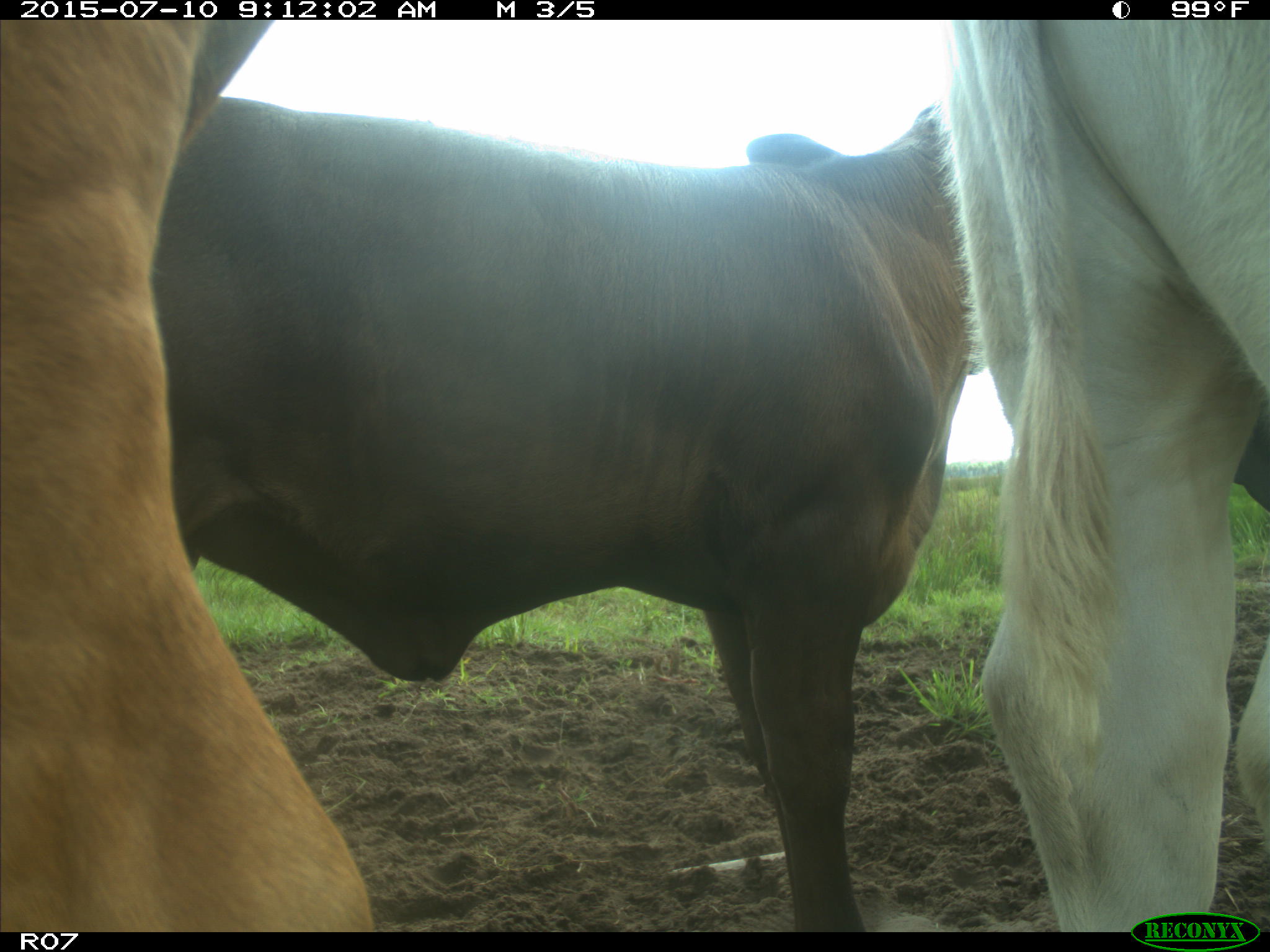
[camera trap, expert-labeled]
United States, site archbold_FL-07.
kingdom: Animalia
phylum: Chordata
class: Mammalia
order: Artiodactyla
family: Bovidae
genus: Bos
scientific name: Bos taurus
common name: domestic cow